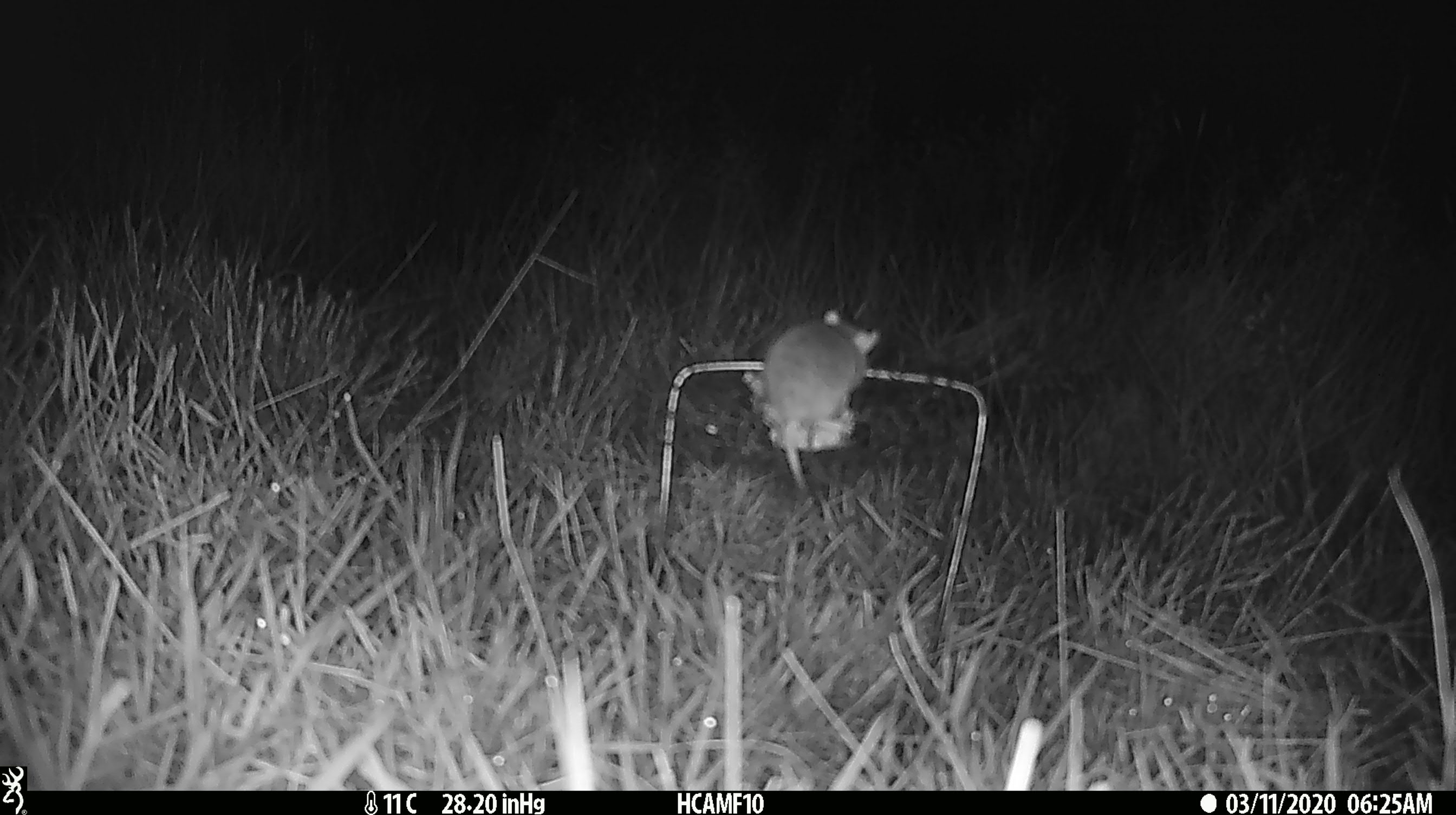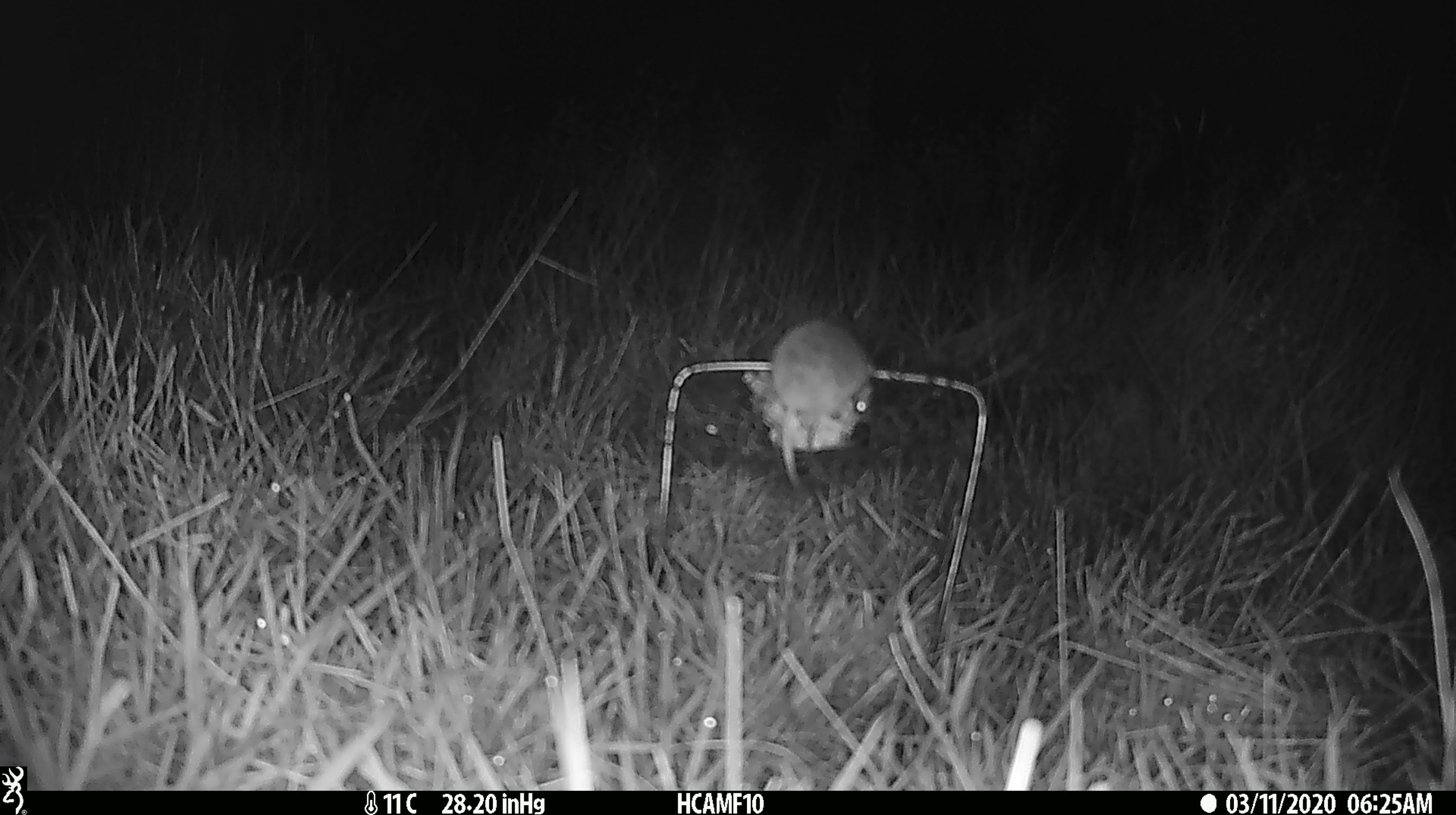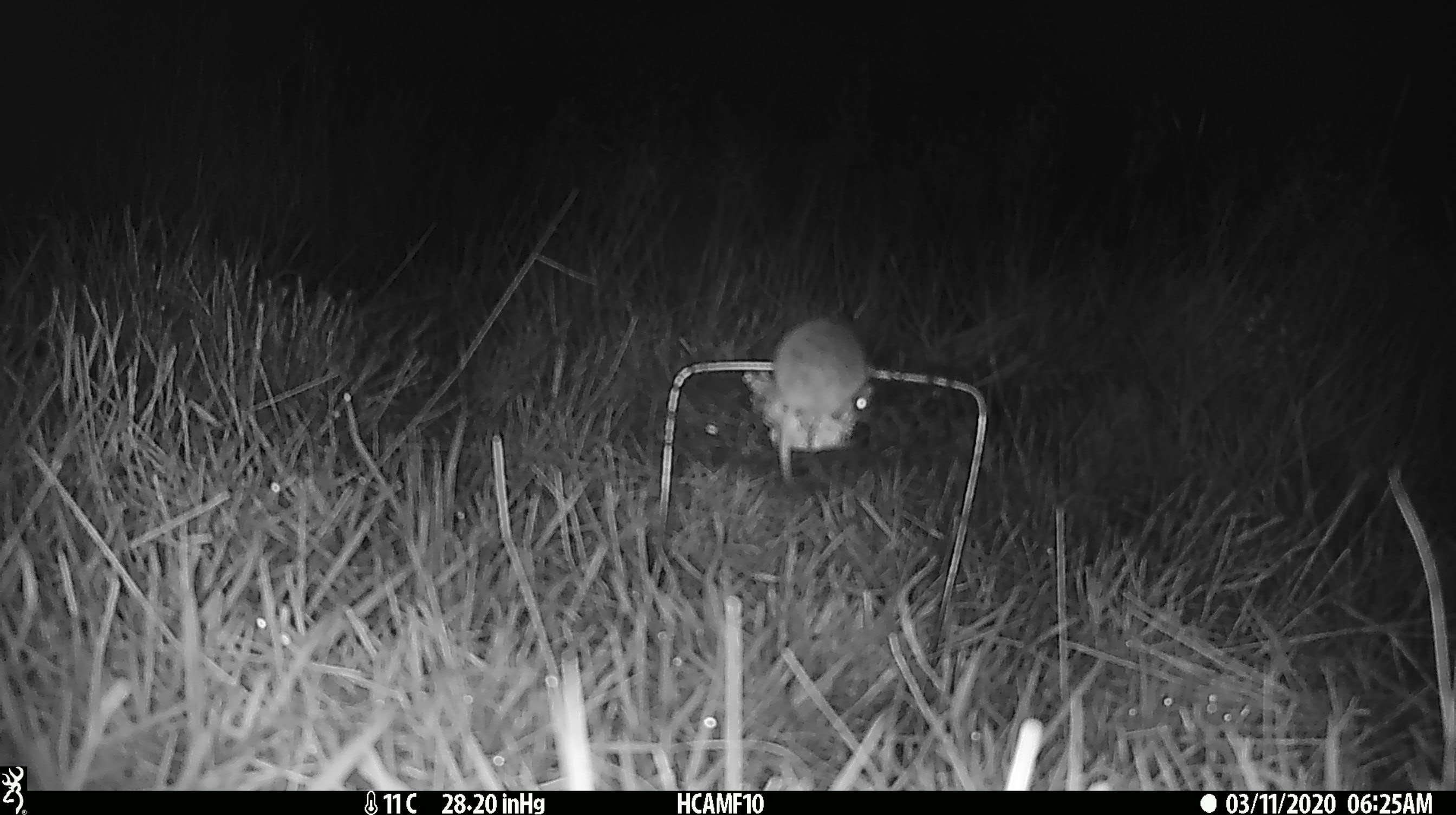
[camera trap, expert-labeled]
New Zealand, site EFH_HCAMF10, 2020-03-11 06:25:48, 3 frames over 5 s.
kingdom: Animalia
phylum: Chordata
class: Mammalia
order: Rodentia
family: Muridae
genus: Mus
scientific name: Mus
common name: mouse